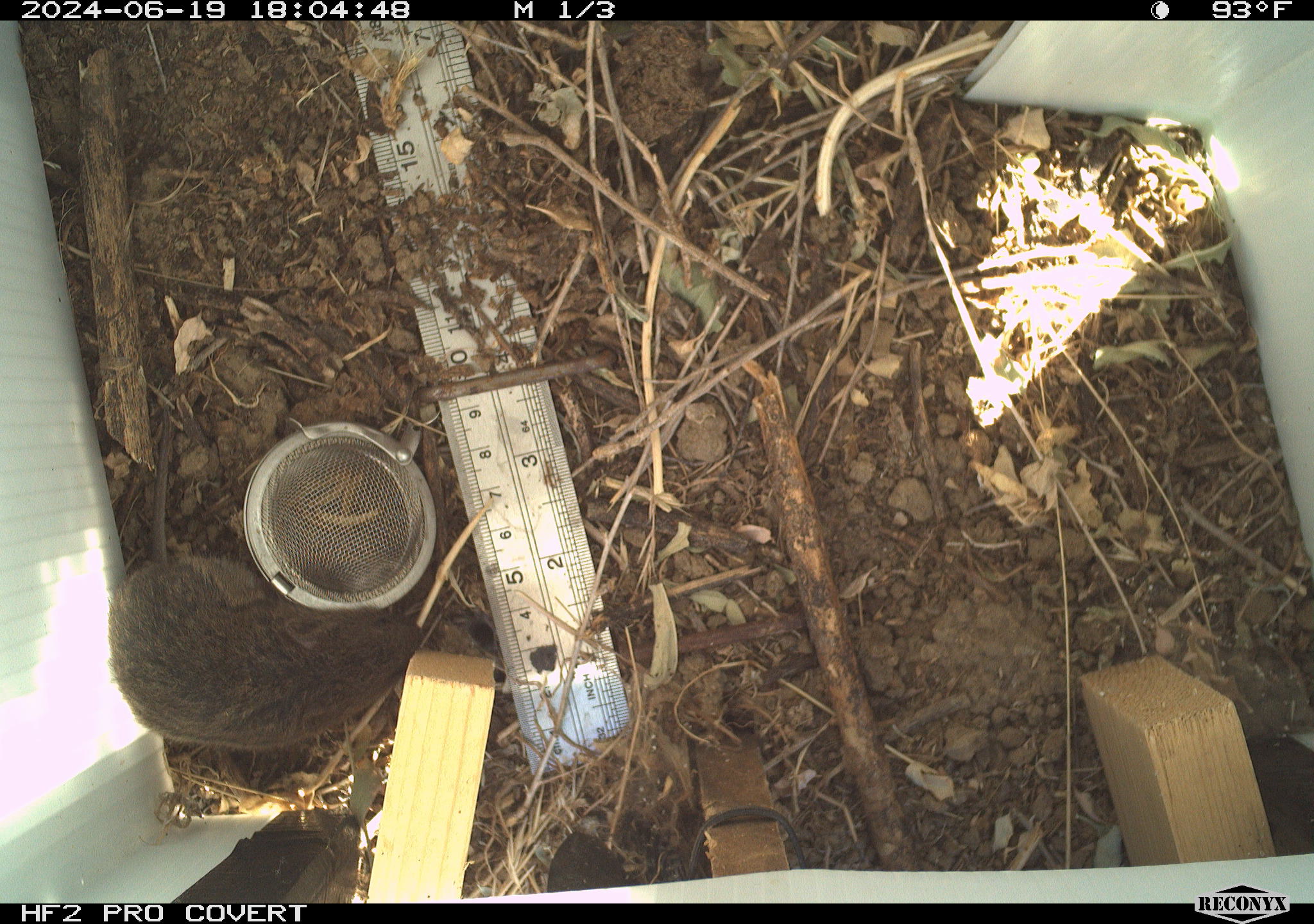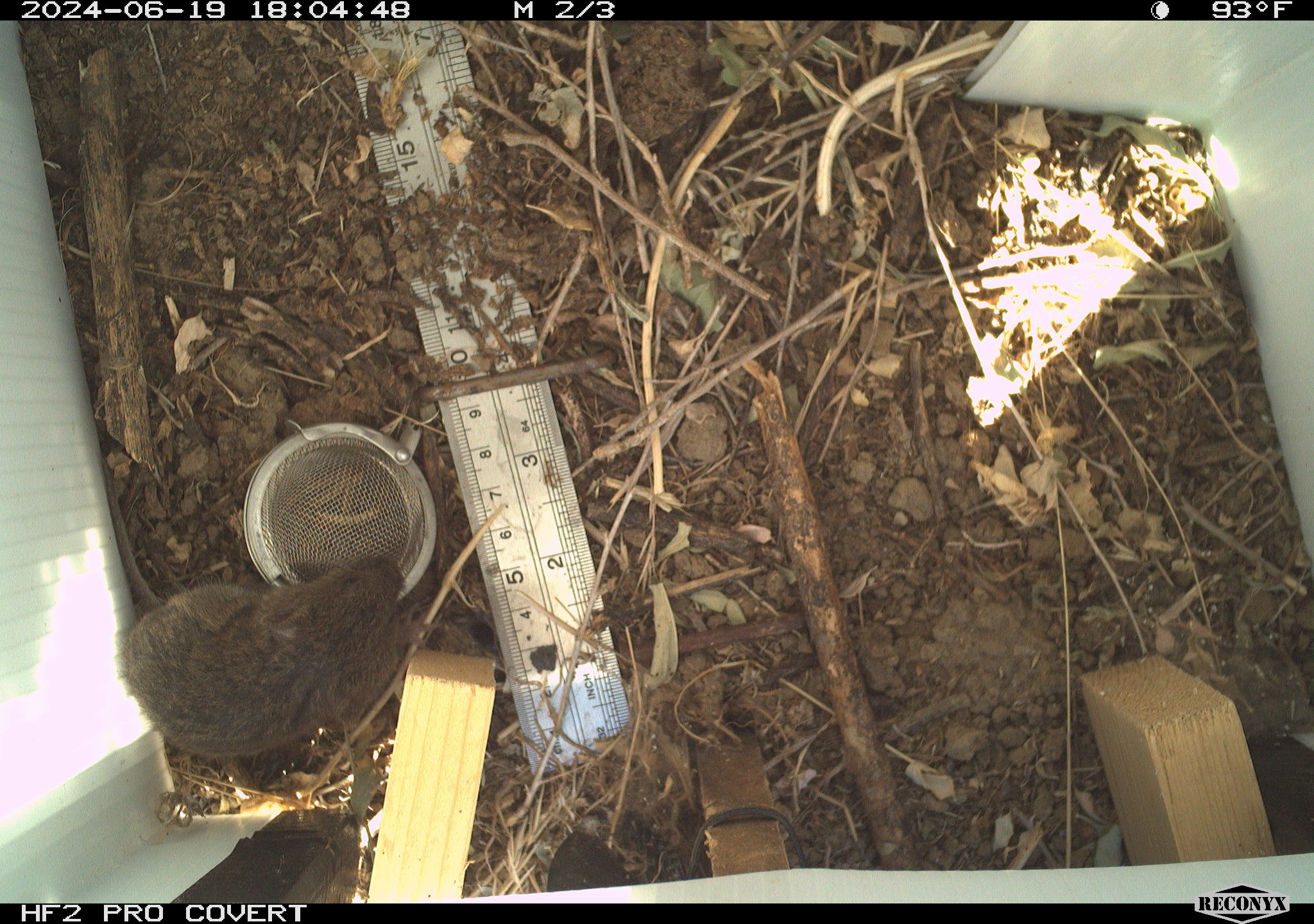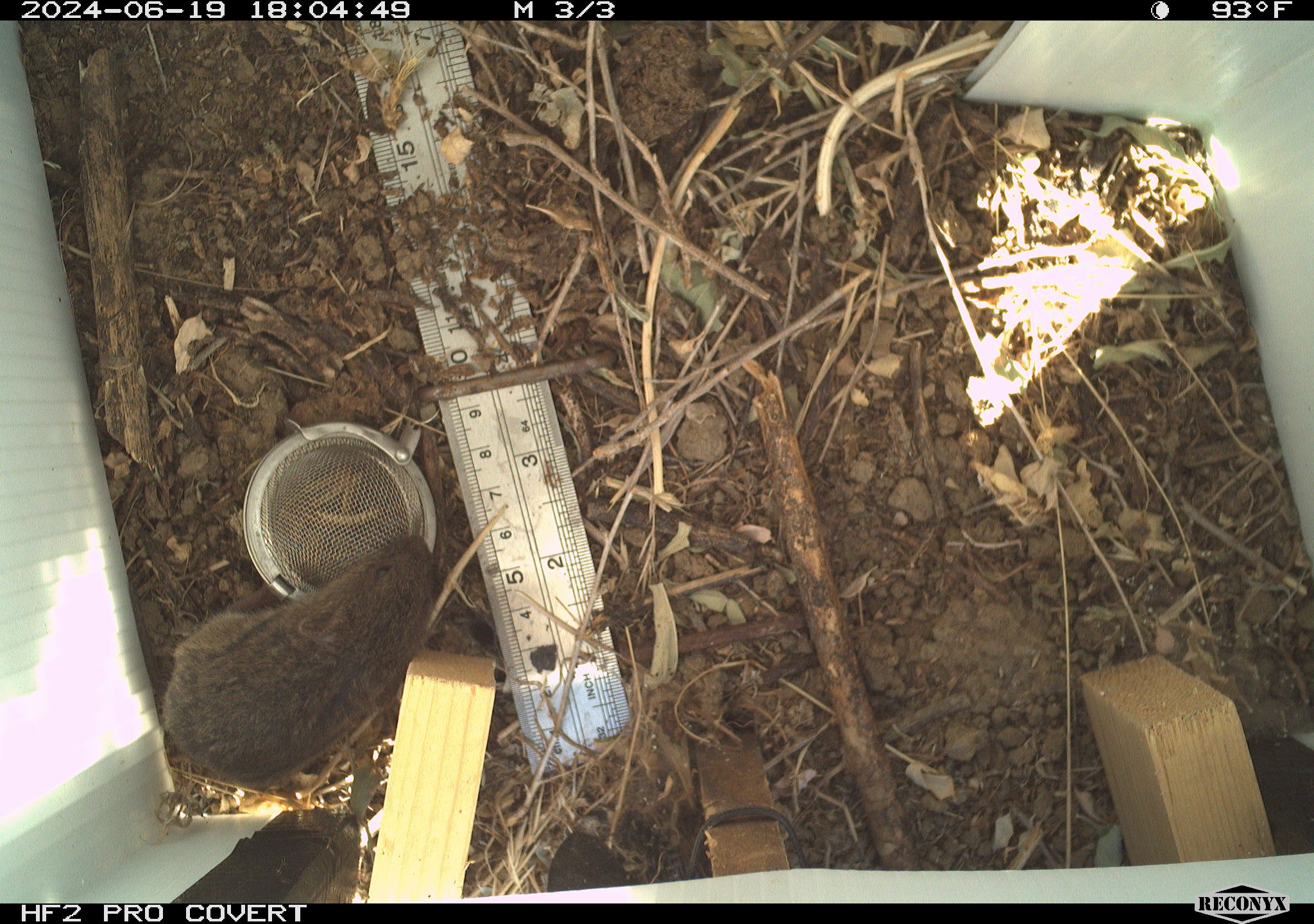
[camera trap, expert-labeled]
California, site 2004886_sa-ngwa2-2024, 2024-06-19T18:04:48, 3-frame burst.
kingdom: Animalia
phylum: Chordata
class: Mammalia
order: Rodentia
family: Cricetidae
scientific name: Arvicolinae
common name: voles, lemmings, and muskrats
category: arvicolinae subfamily